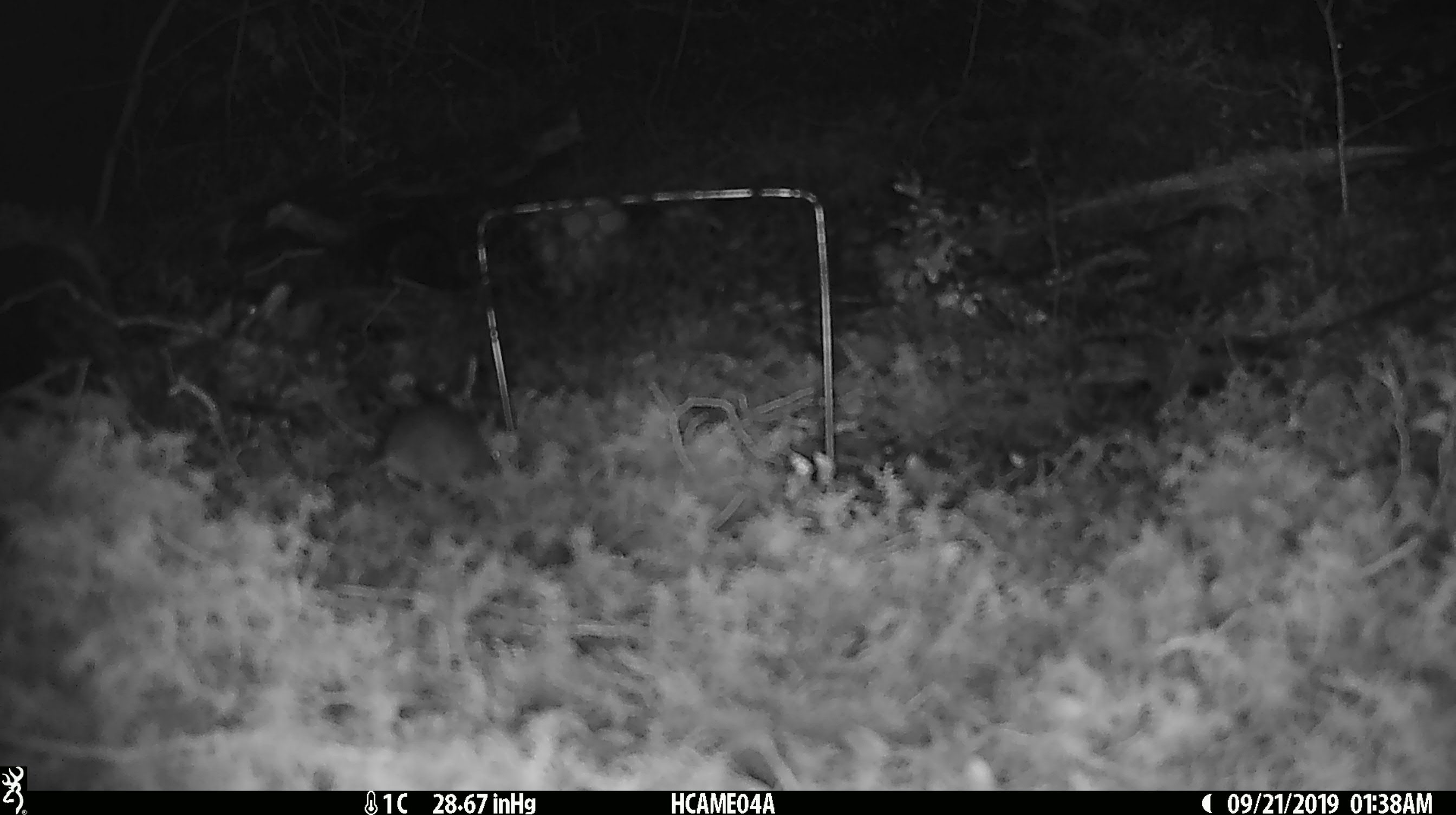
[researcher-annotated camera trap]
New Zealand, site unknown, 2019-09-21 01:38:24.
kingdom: Animalia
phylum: Chordata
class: Mammalia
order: Rodentia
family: Muridae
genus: Mus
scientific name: Mus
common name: mouse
Mouse (Mus).